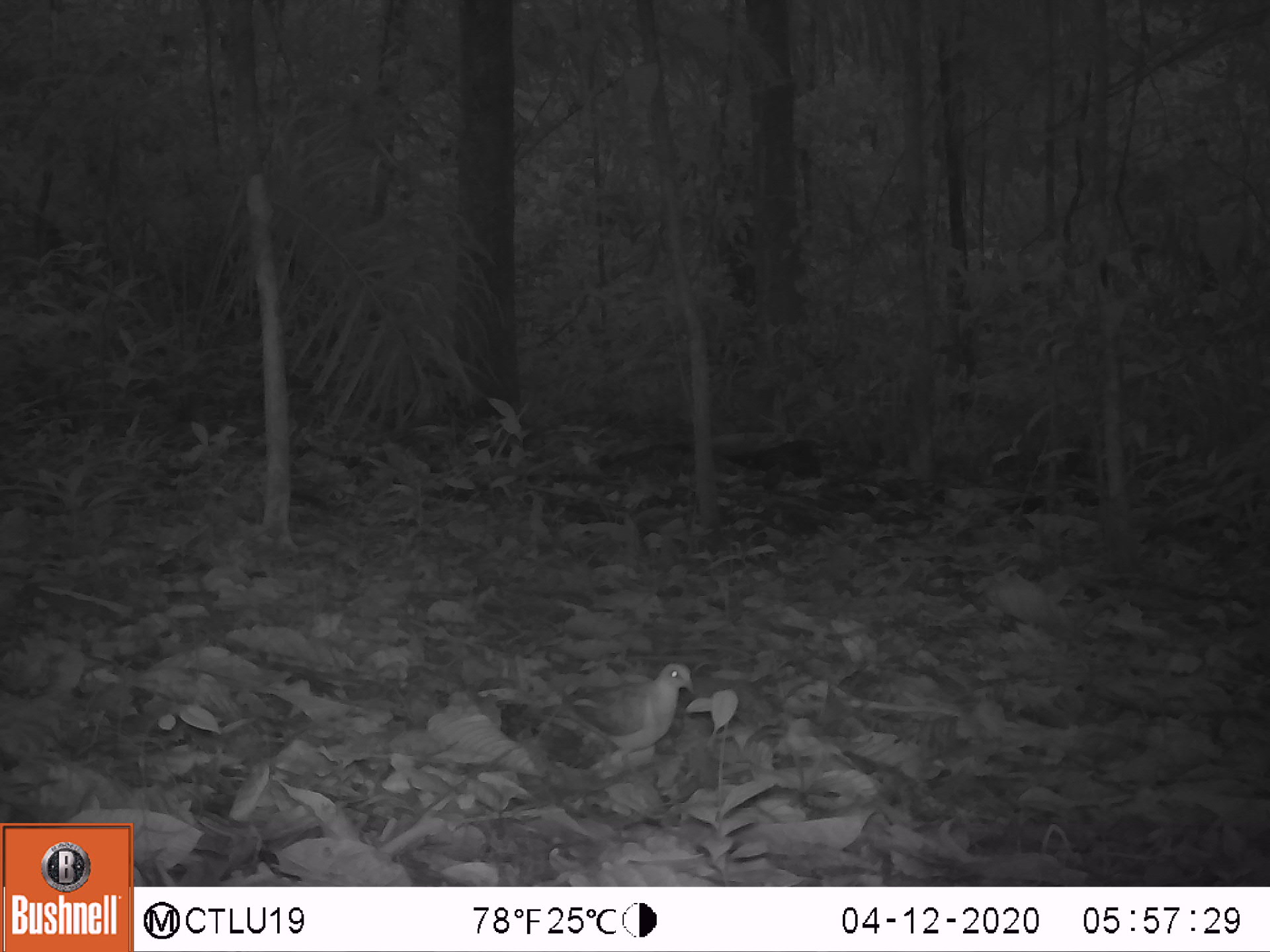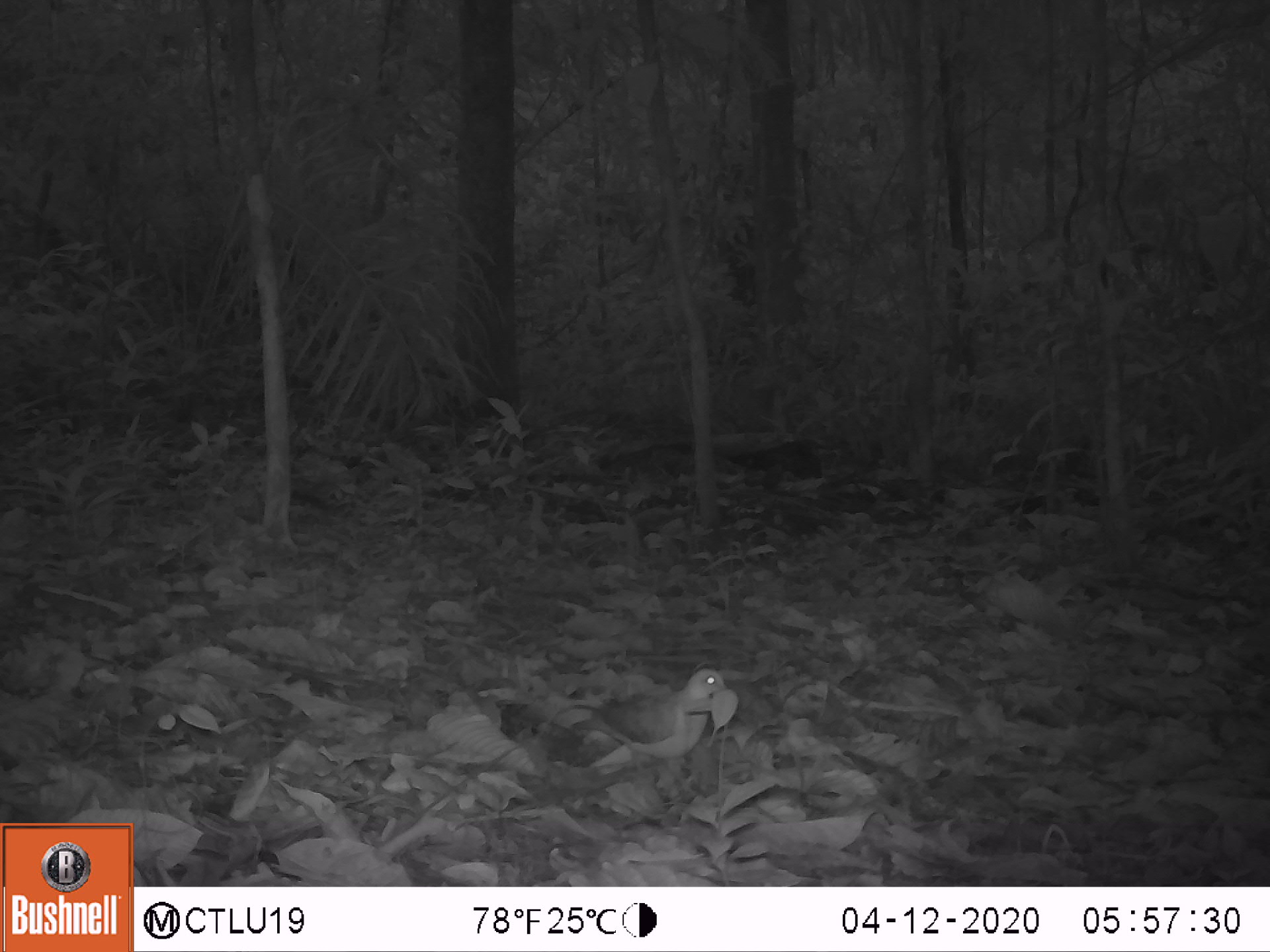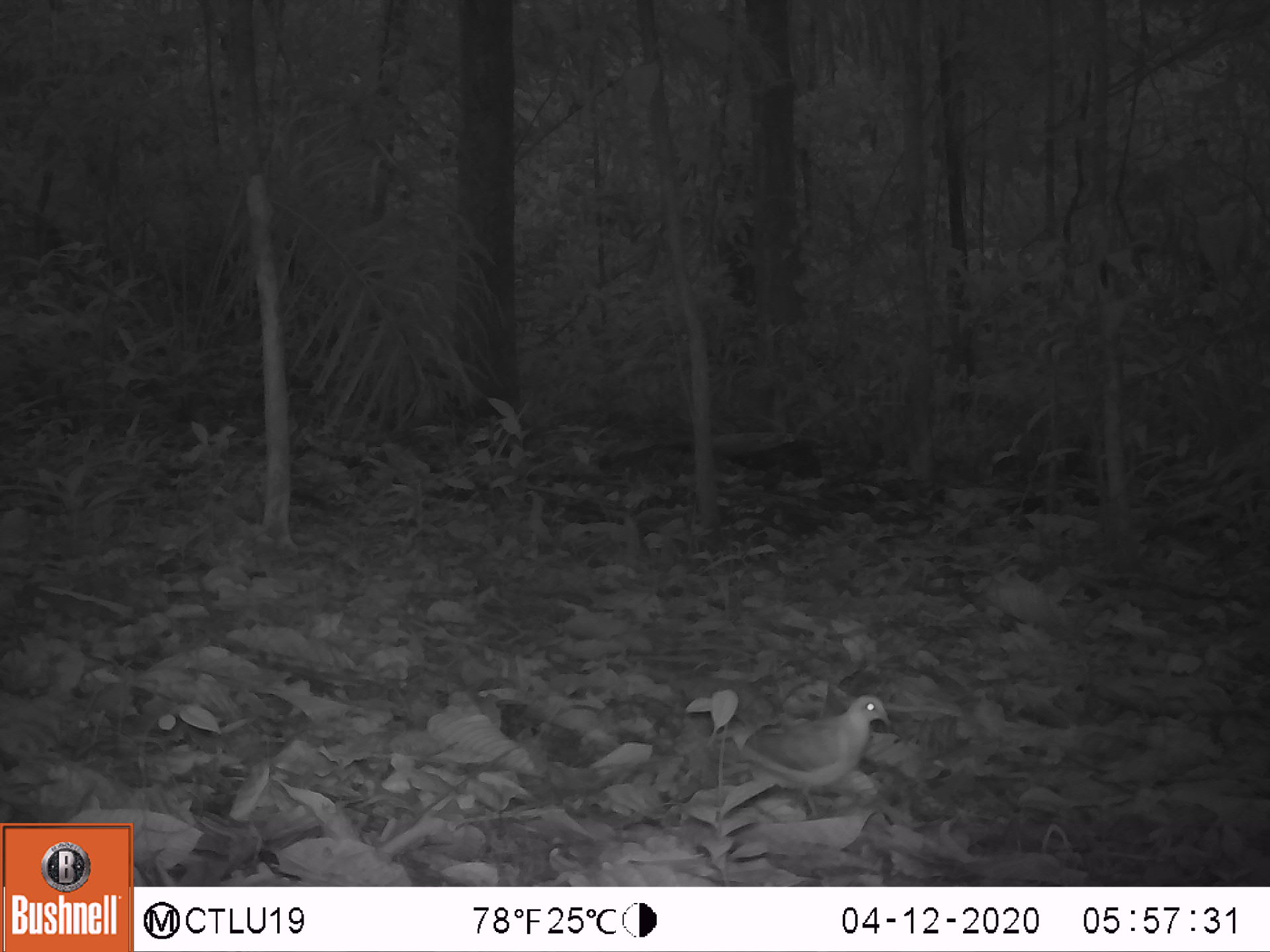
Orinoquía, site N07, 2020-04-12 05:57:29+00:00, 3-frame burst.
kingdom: Animalia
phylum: Chordata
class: Aves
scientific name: Aves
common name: bird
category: unknown bird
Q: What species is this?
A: Unknown bird (bird) (Aves).